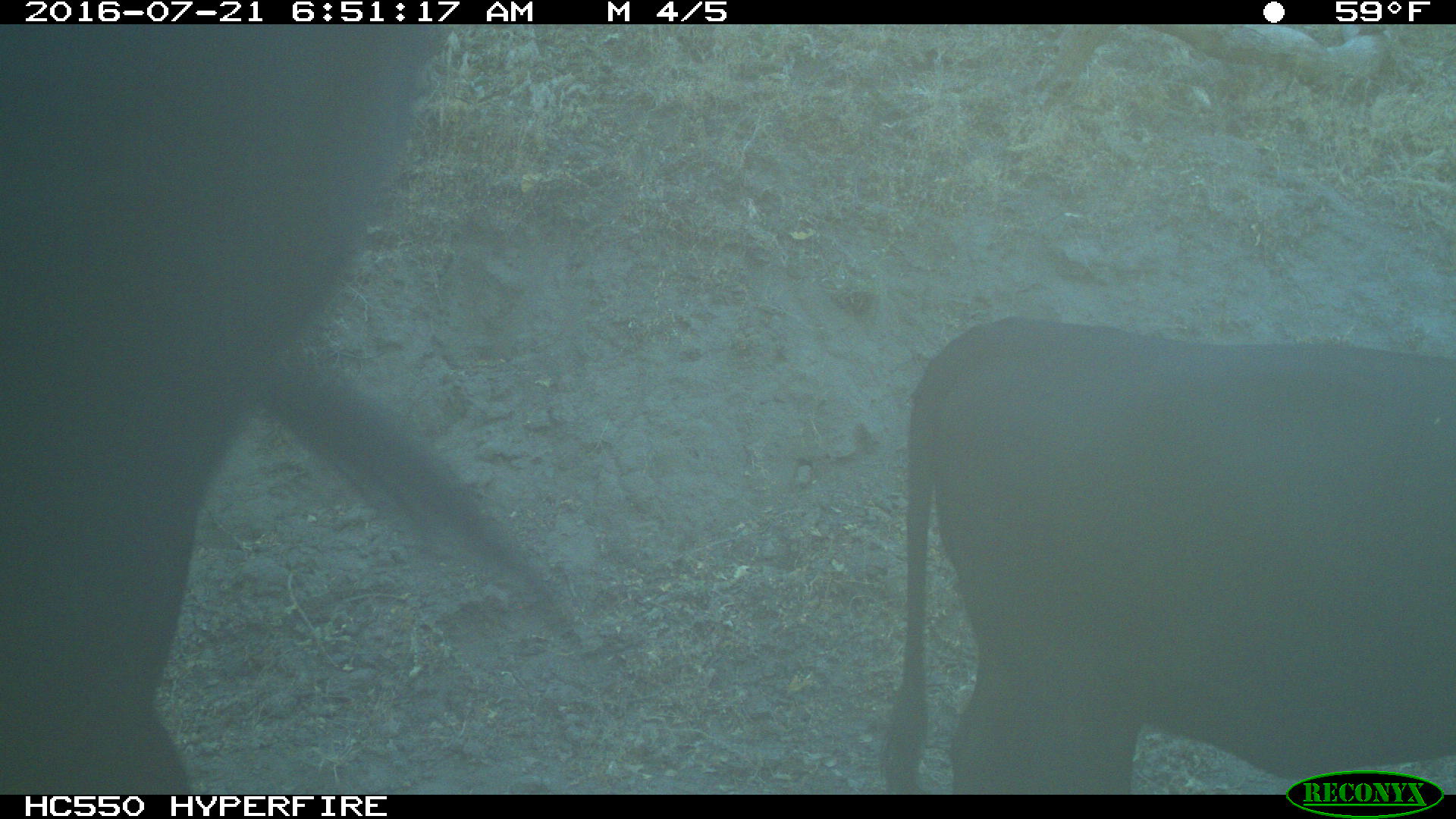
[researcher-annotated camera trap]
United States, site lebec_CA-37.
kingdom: Animalia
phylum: Chordata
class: Mammalia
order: Artiodactyla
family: Bovidae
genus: Bos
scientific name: Bos taurus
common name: domestic cow